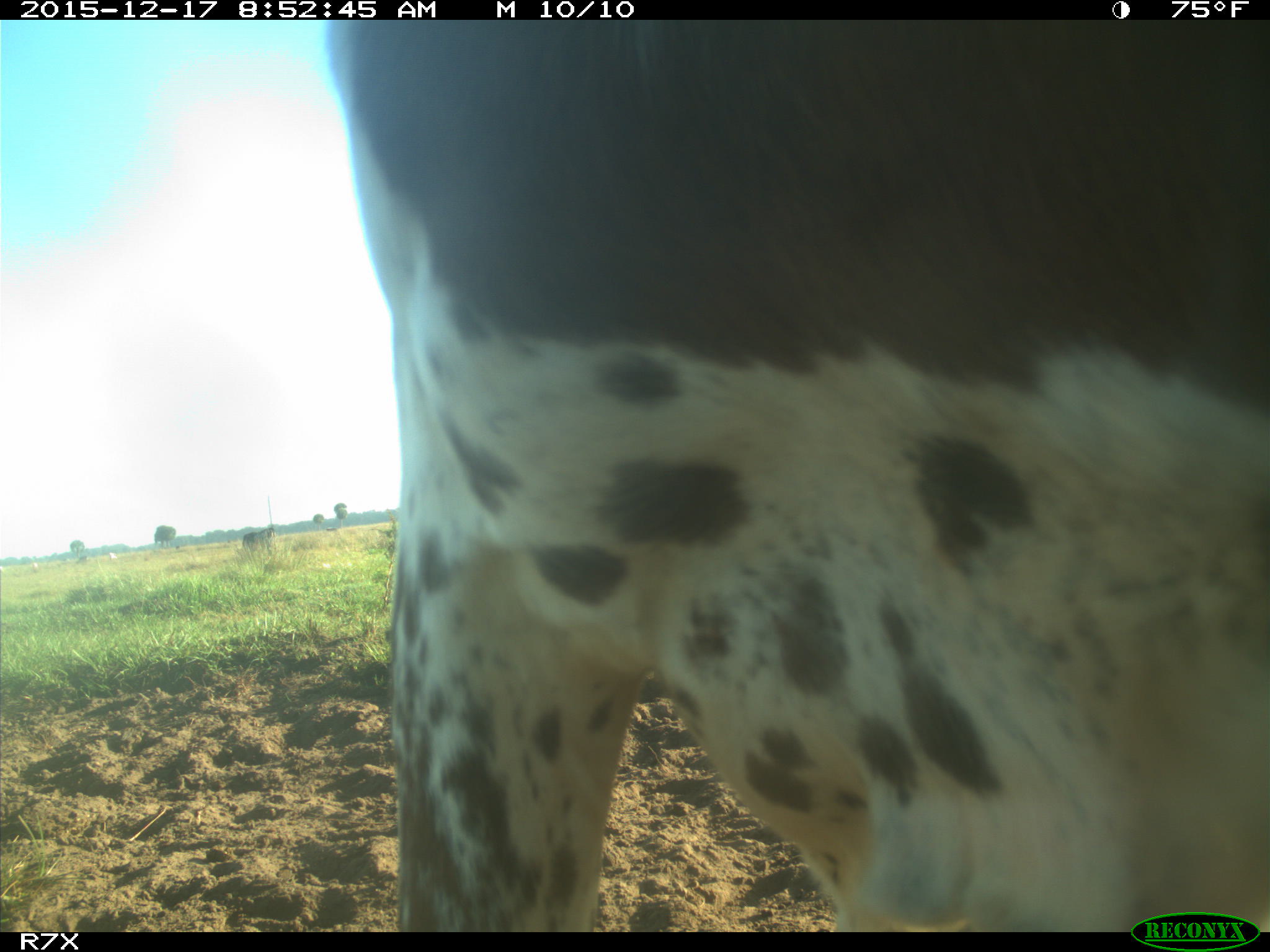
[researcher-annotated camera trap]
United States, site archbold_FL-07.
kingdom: Animalia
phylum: Chordata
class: Mammalia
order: Artiodactyla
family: Bovidae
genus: Bos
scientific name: Bos taurus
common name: domestic cow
Bos taurus (domestic cow).